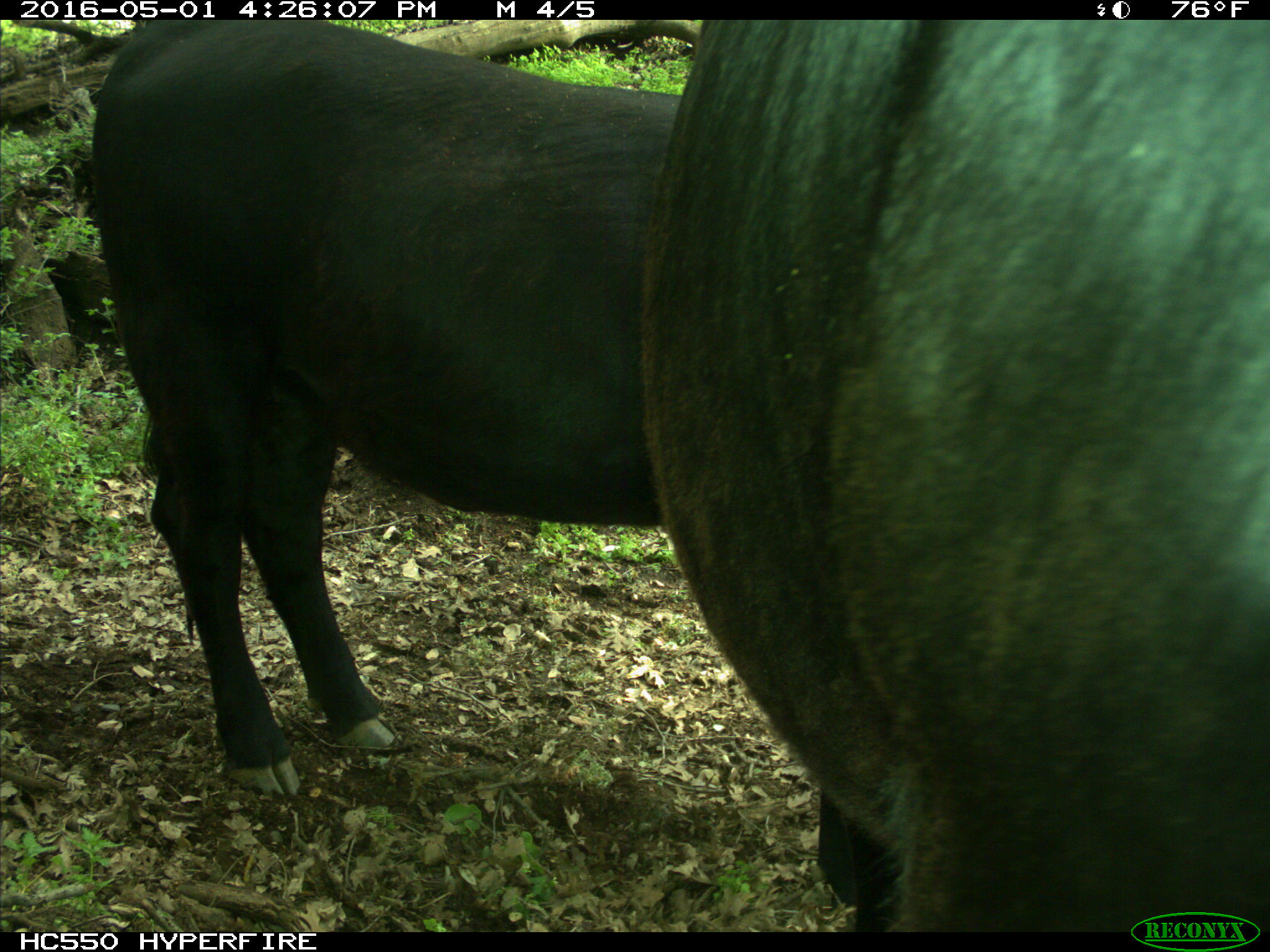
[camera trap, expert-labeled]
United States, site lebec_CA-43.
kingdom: Animalia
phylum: Chordata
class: Mammalia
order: Artiodactyla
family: Bovidae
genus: Bos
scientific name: Bos taurus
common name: domestic cow